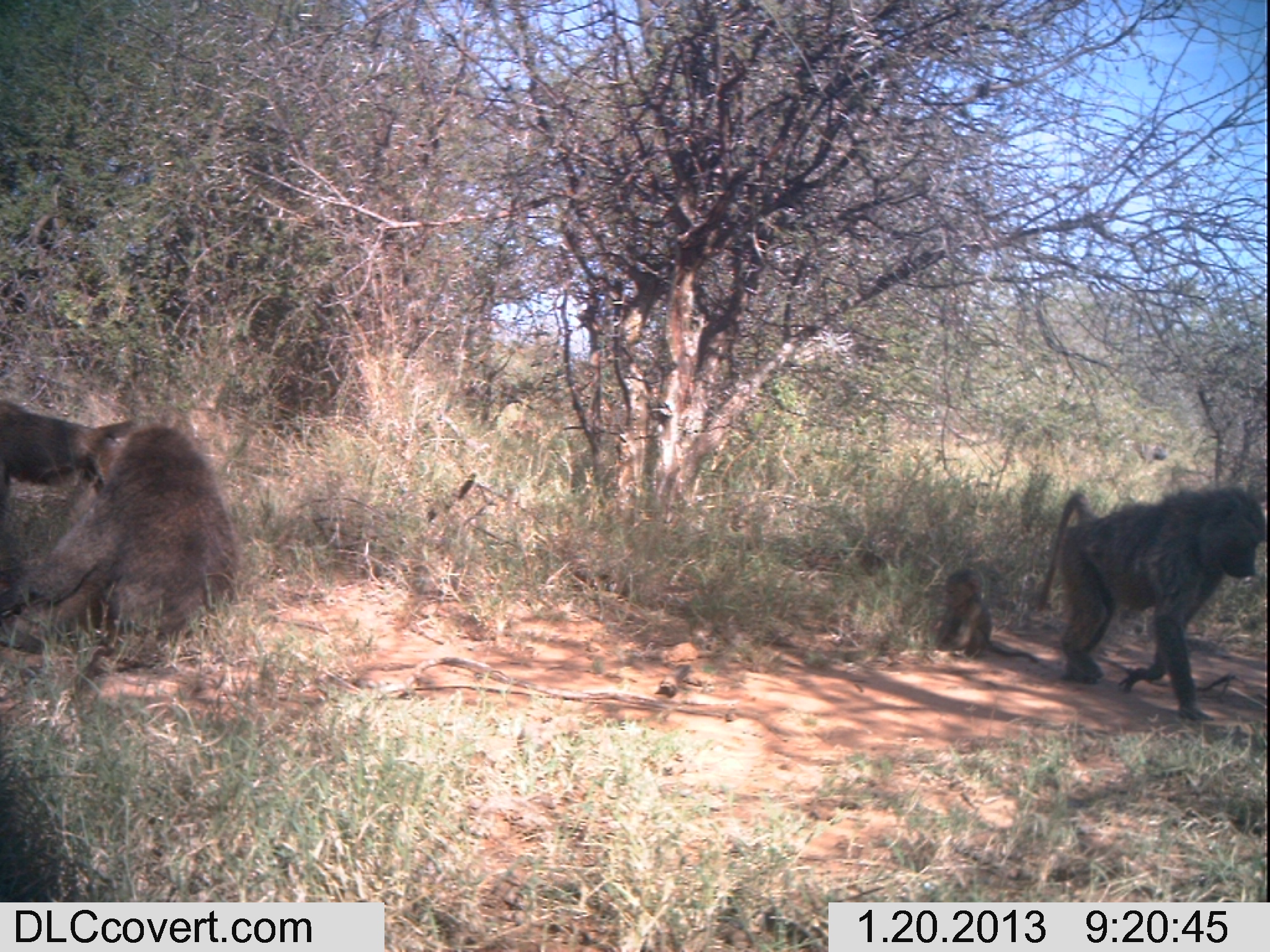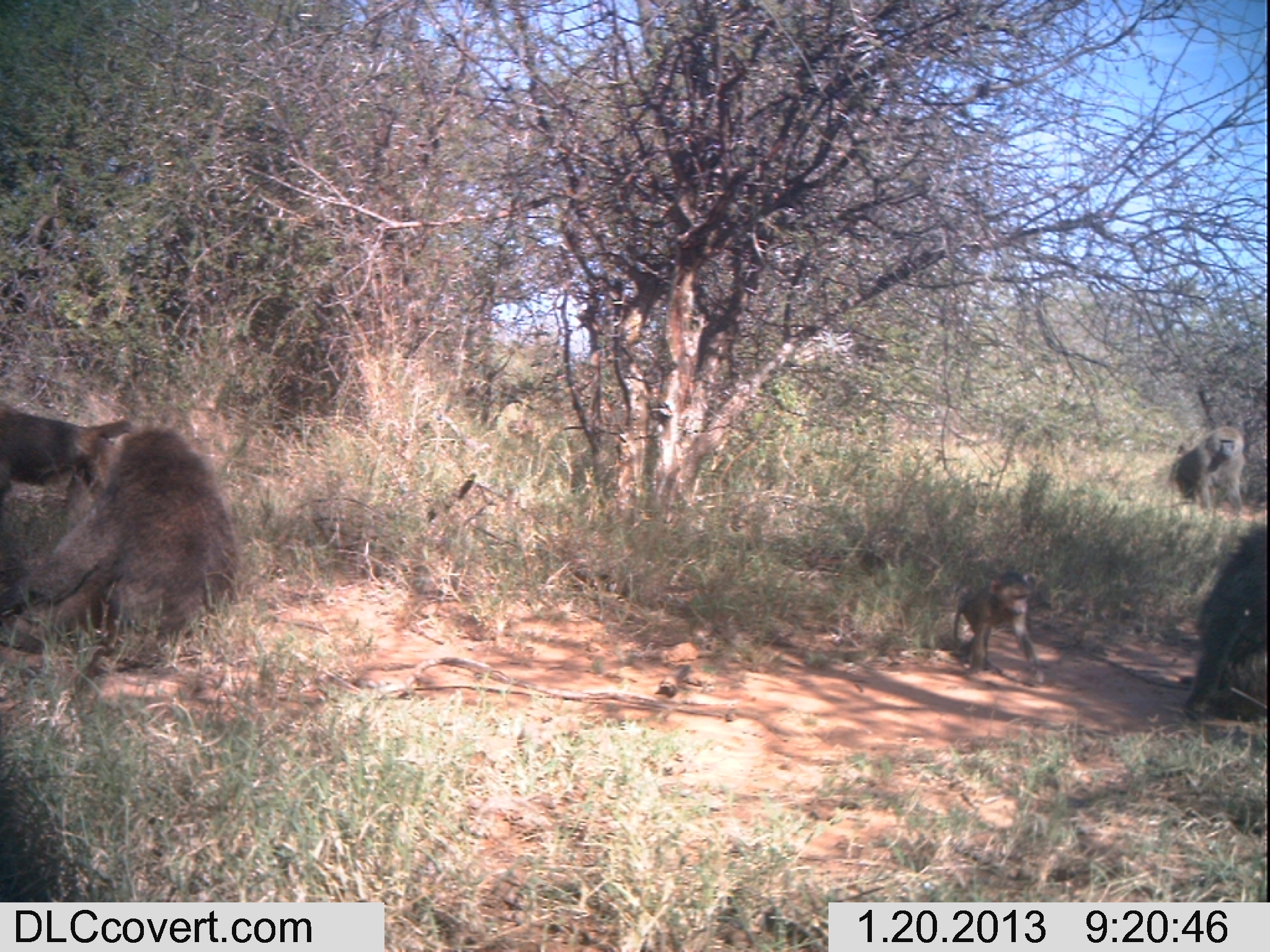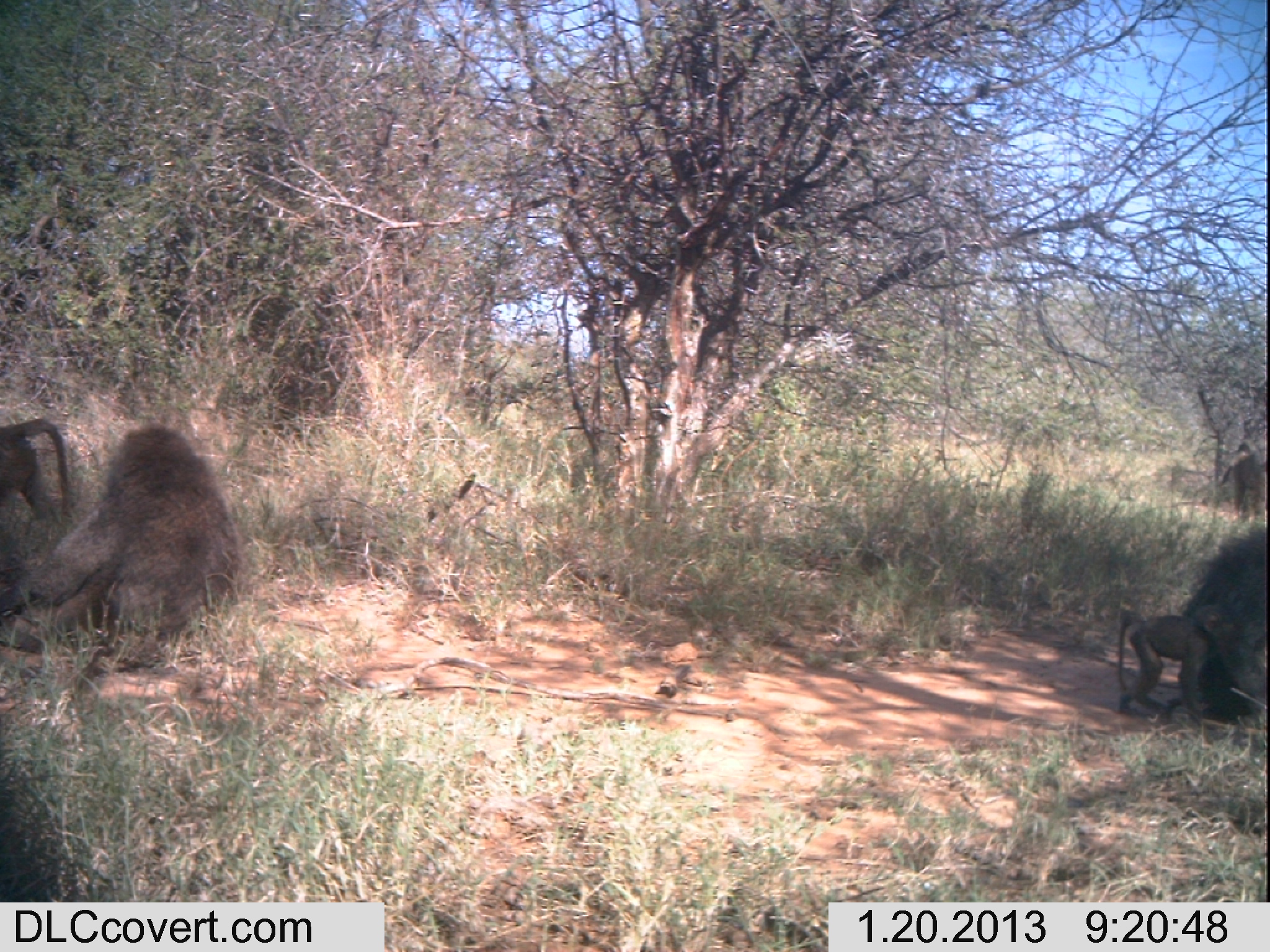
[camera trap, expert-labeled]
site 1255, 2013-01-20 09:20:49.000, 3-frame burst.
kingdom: Animalia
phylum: Chordata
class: Mammalia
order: Primates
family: Cercopithecidae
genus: Papio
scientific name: Papio anubis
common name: olive baboon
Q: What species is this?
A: Papio anubis (olive baboon).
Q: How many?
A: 5.